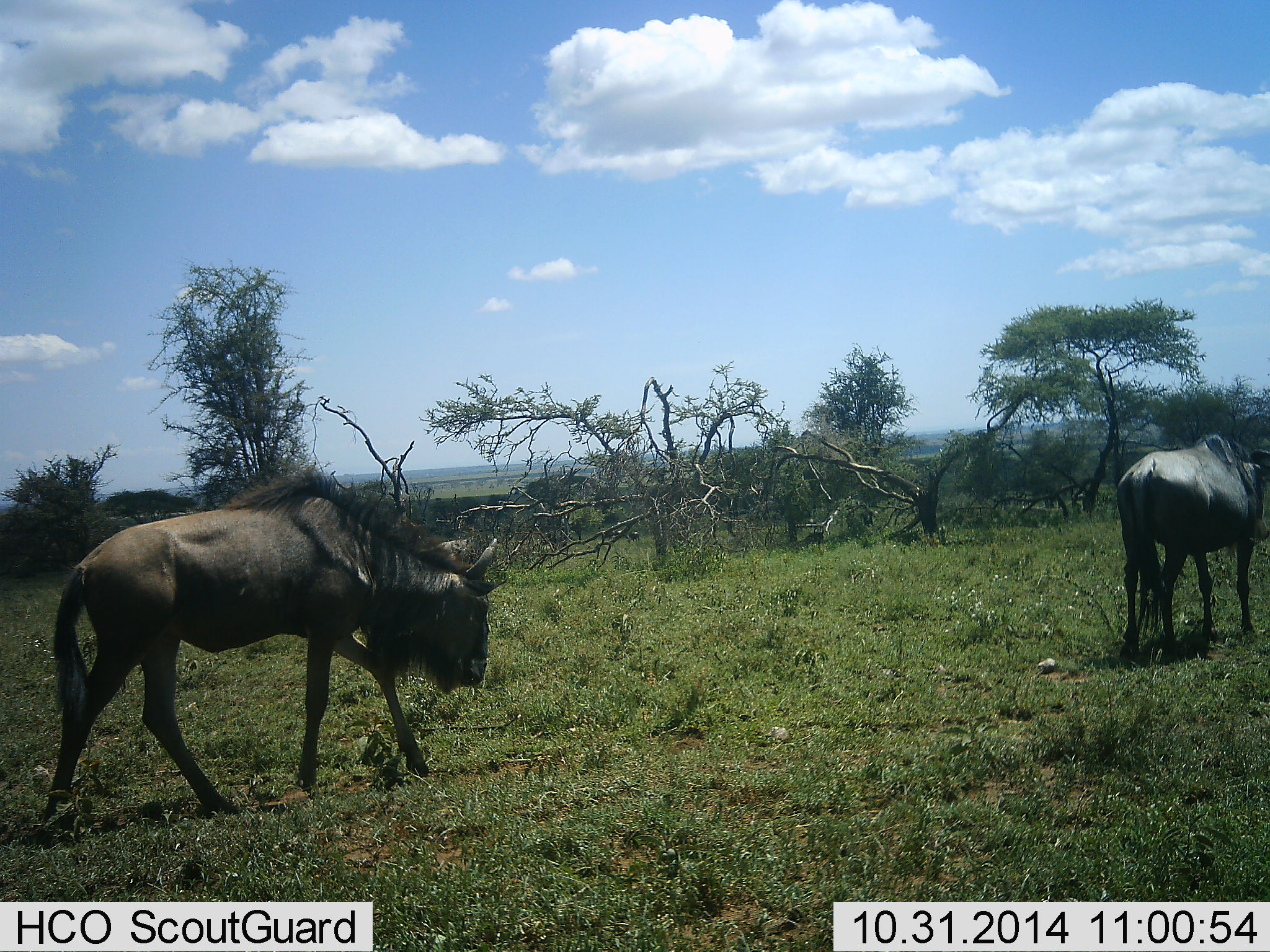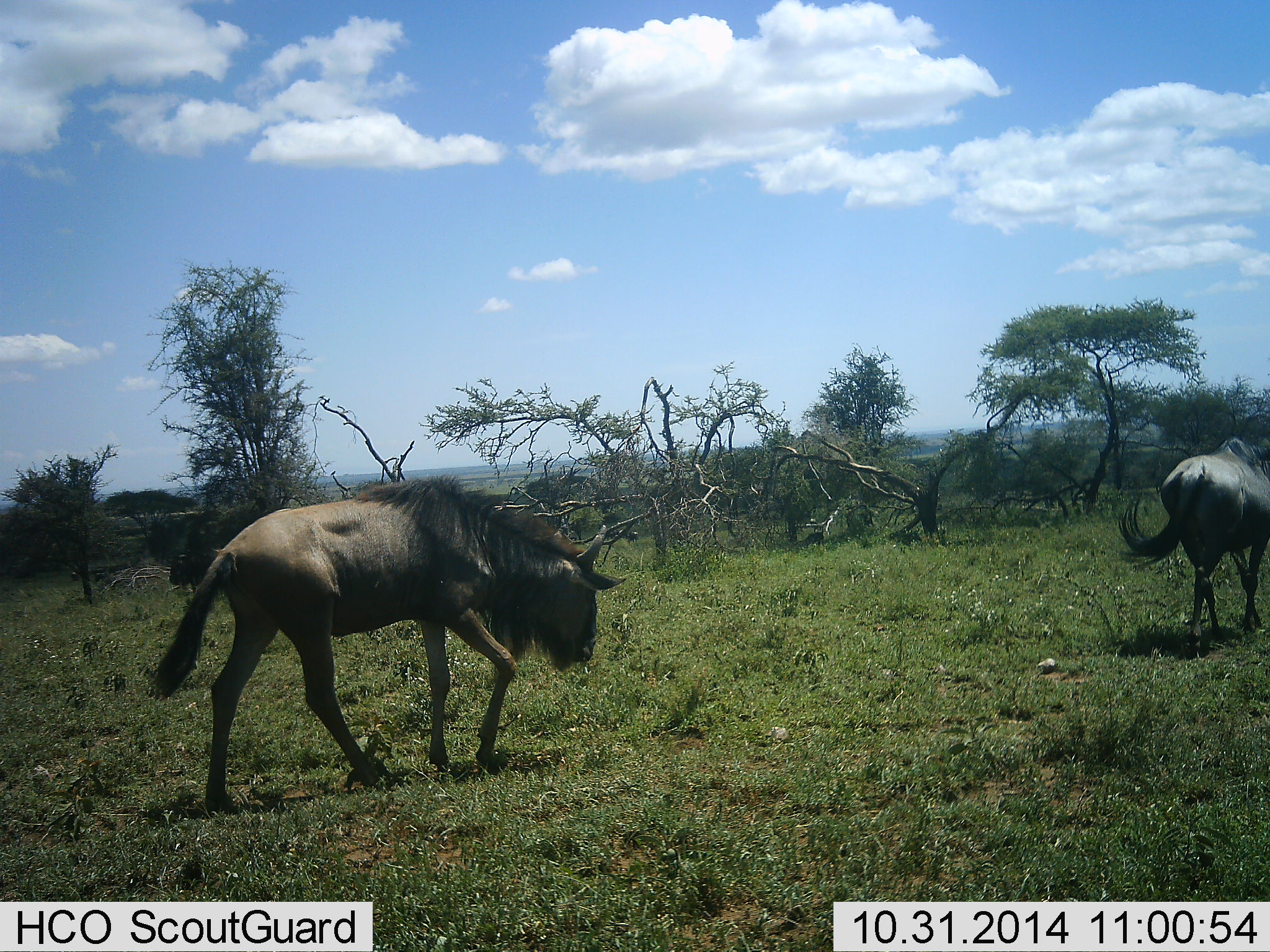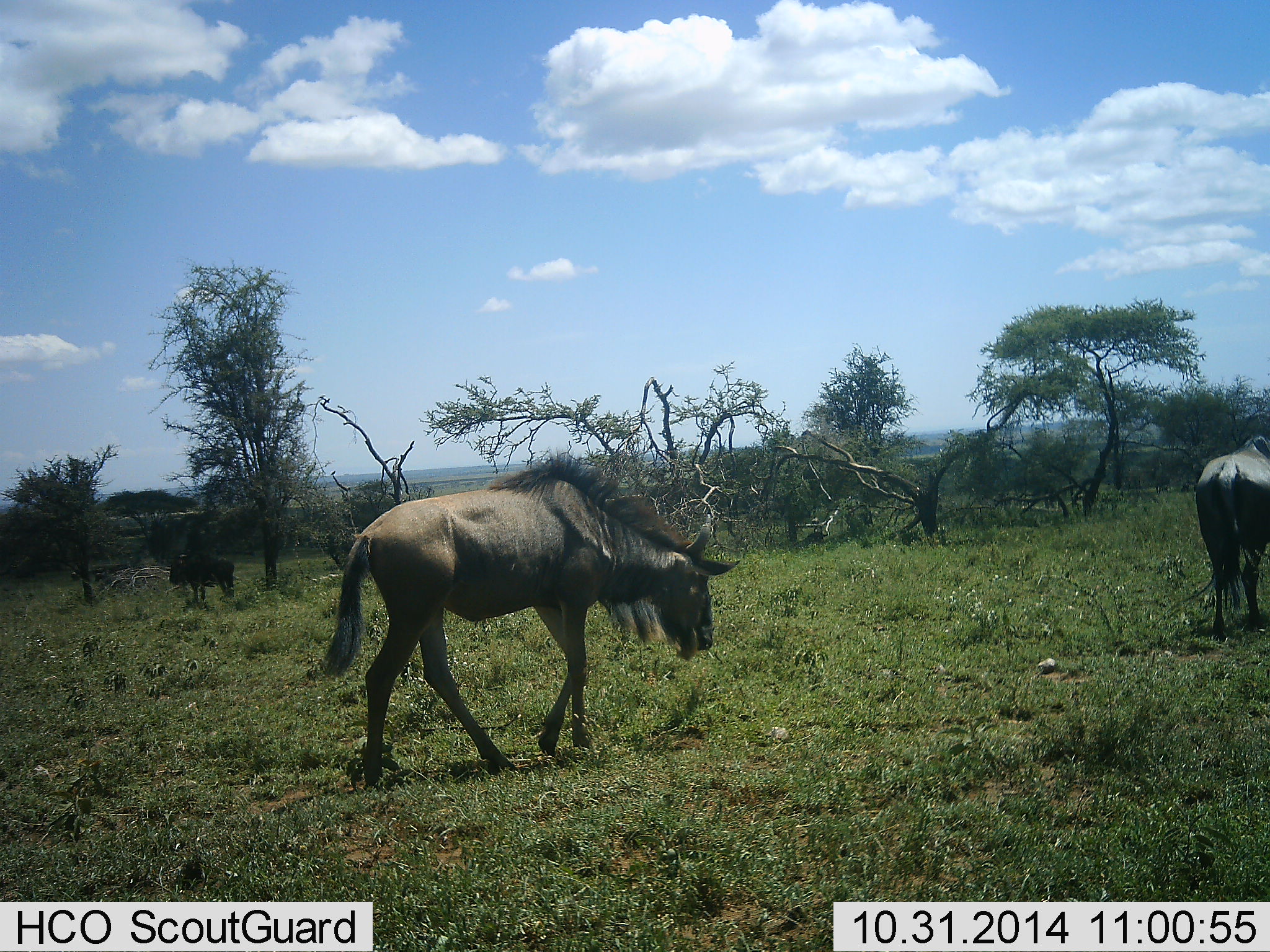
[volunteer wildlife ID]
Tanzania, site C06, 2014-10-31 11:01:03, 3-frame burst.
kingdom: Animalia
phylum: Chordata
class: Mammalia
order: Artiodactyla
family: Bovidae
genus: Connochaetes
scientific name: Connochaetes taurinus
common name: blue wildebeest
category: wildebeest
Wildebeest (blue wildebeest) (Connochaetes taurinus), count 2. Behavior (volunteer vote fractions): standing 20%, resting 0%, moving 100%, interacting 0%. Young present (vote fraction): 0%. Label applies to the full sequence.